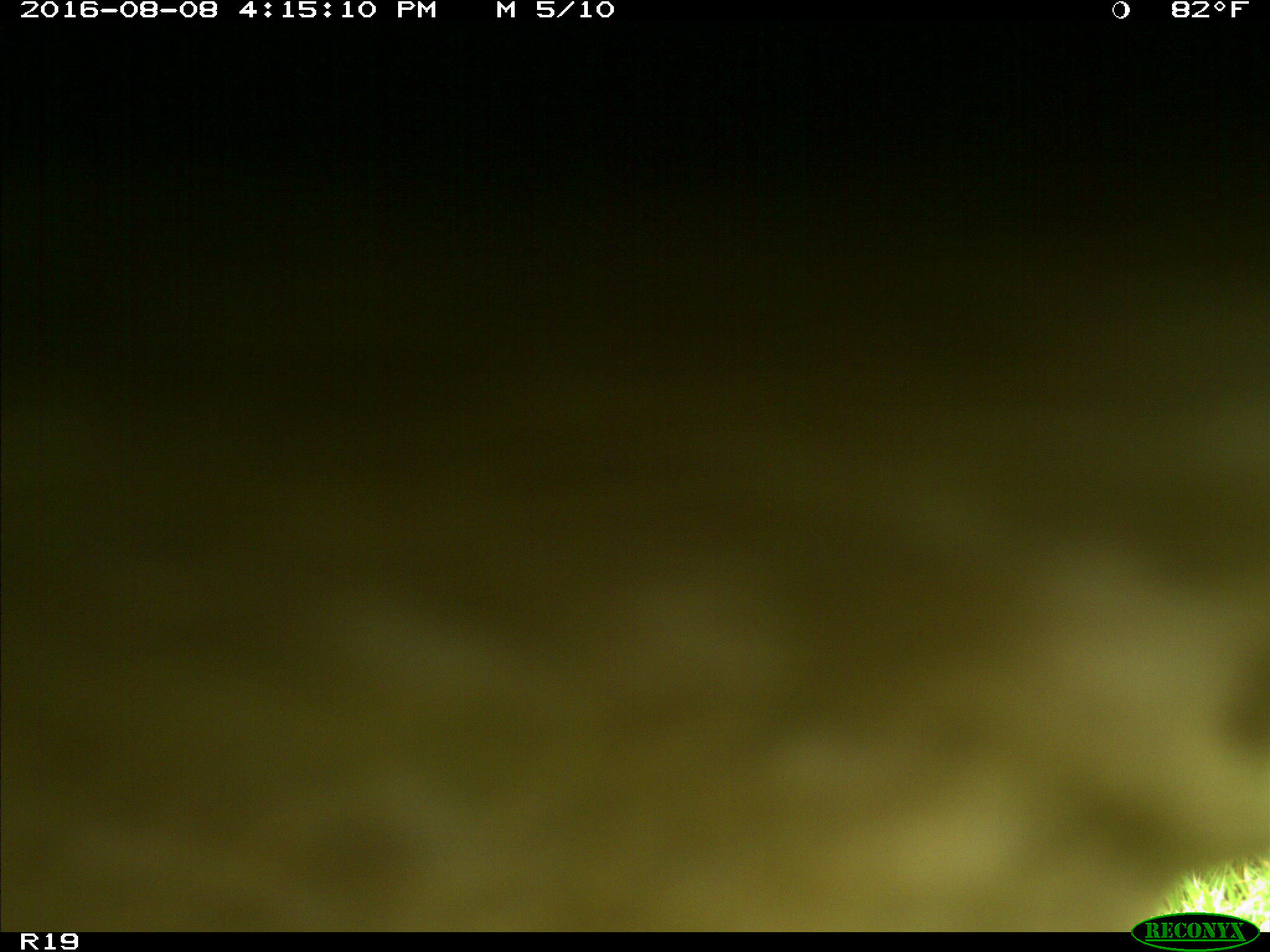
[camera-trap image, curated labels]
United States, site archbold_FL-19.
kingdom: Animalia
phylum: Chordata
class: Mammalia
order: Artiodactyla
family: Bovidae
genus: Bos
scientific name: Bos taurus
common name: domestic cow